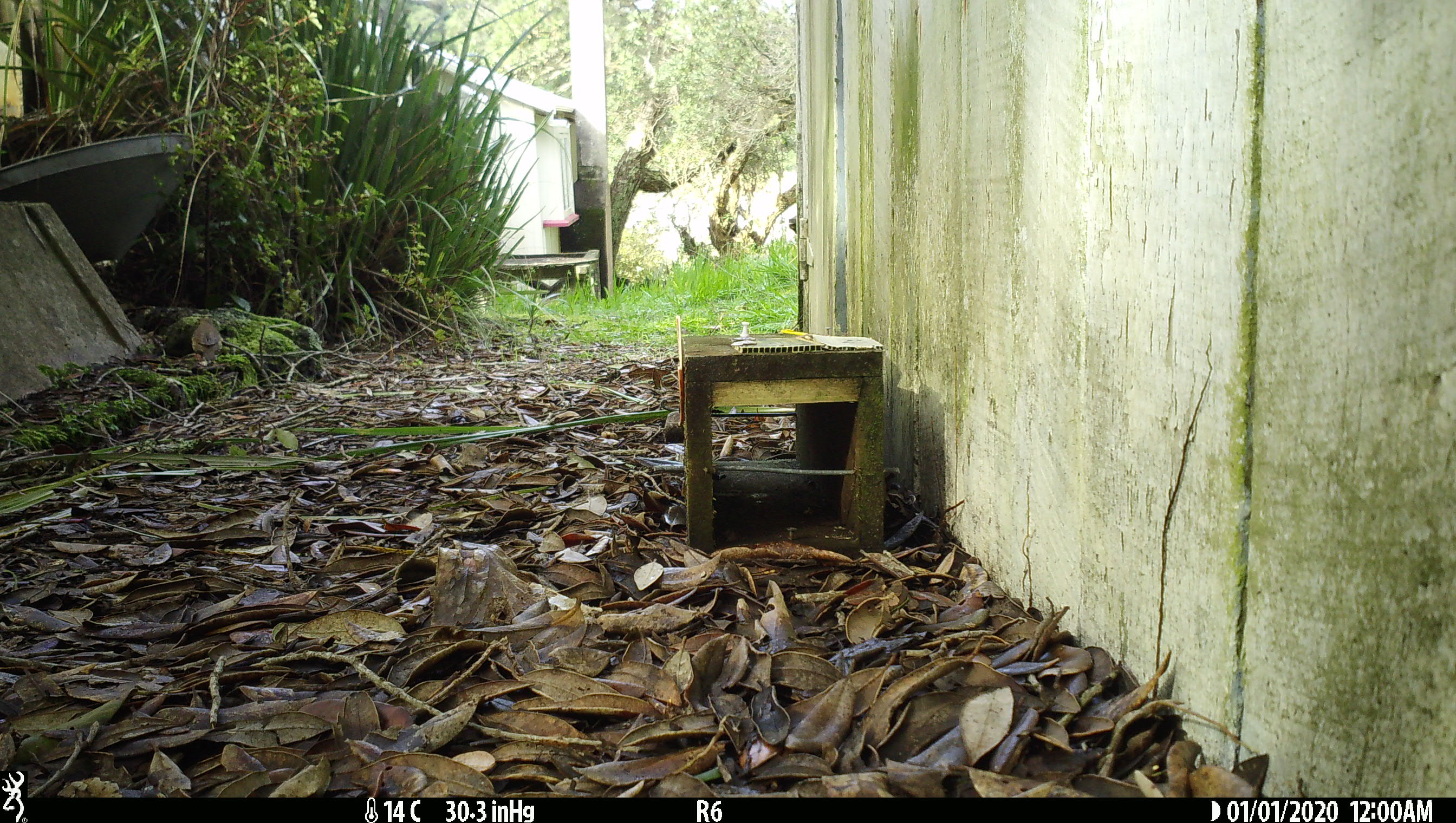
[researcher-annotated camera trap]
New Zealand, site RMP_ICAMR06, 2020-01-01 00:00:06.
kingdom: Animalia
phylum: Chordata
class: Aves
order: Passeriformes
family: Turdidae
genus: Turdus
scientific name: Turdus philomelos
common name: song thrush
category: thrush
Thrush (song thrush) (Turdus philomelos).